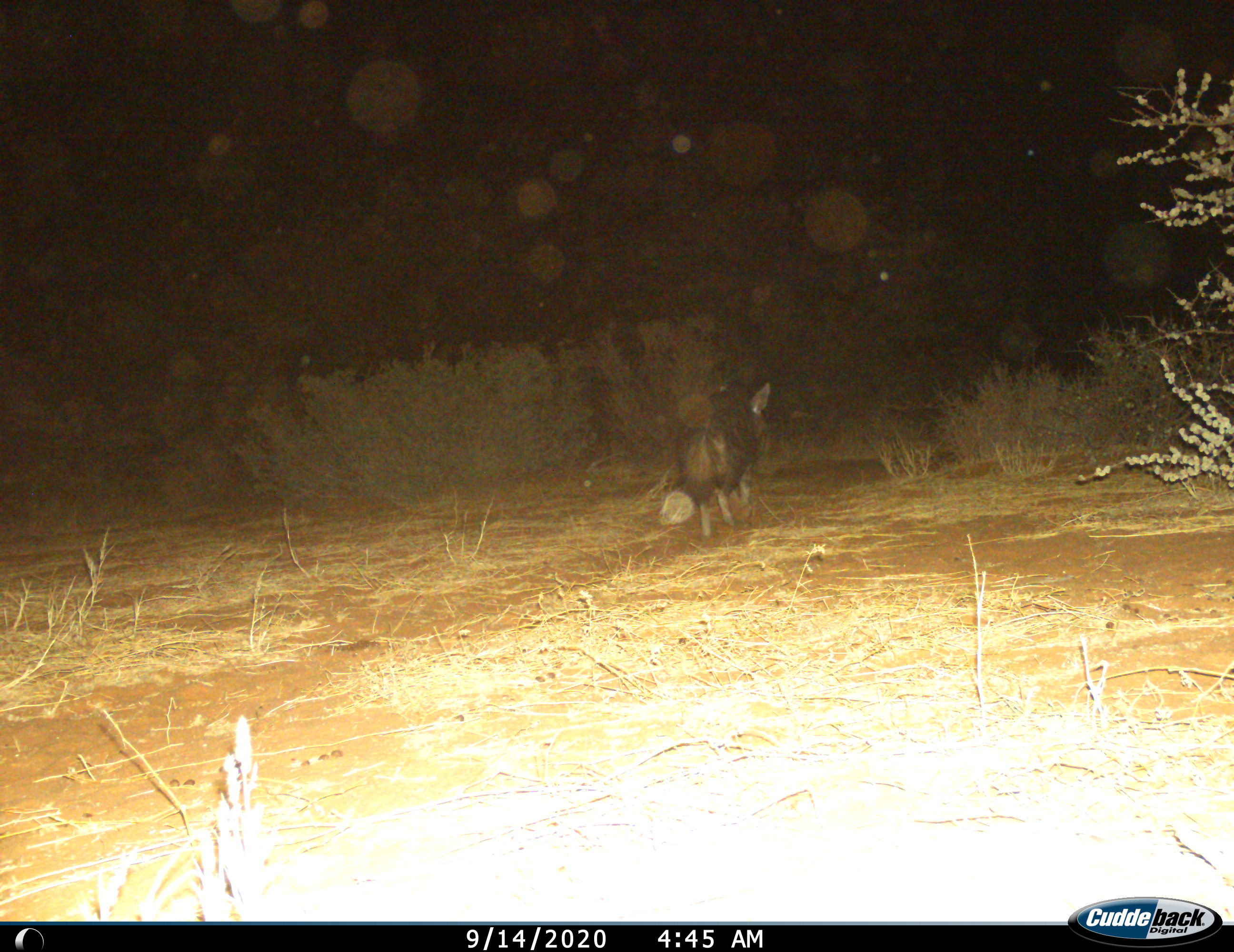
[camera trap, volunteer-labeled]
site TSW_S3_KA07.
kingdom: Animalia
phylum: Chordata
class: Mammalia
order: Carnivora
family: Hyaenidae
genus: Parahyaena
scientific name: Parahyaena brunnea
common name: brown hyena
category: hyenabrown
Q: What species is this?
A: Hyenabrown (brown hyena) (Parahyaena brunnea).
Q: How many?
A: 1.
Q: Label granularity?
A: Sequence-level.